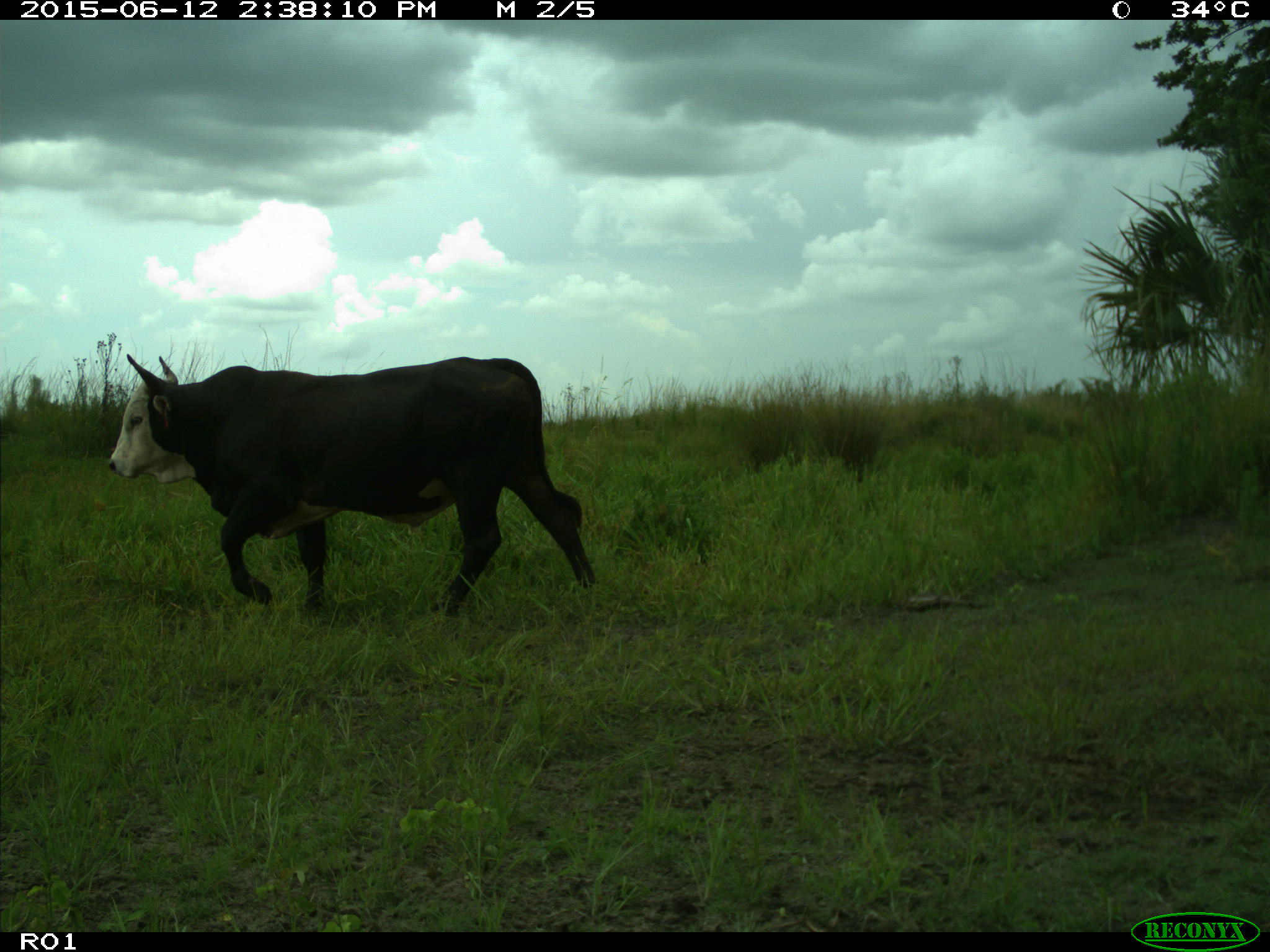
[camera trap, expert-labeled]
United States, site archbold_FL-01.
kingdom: Animalia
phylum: Chordata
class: Mammalia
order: Artiodactyla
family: Bovidae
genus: Bos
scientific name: Bos taurus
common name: domestic cow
Bos taurus (domestic cow).